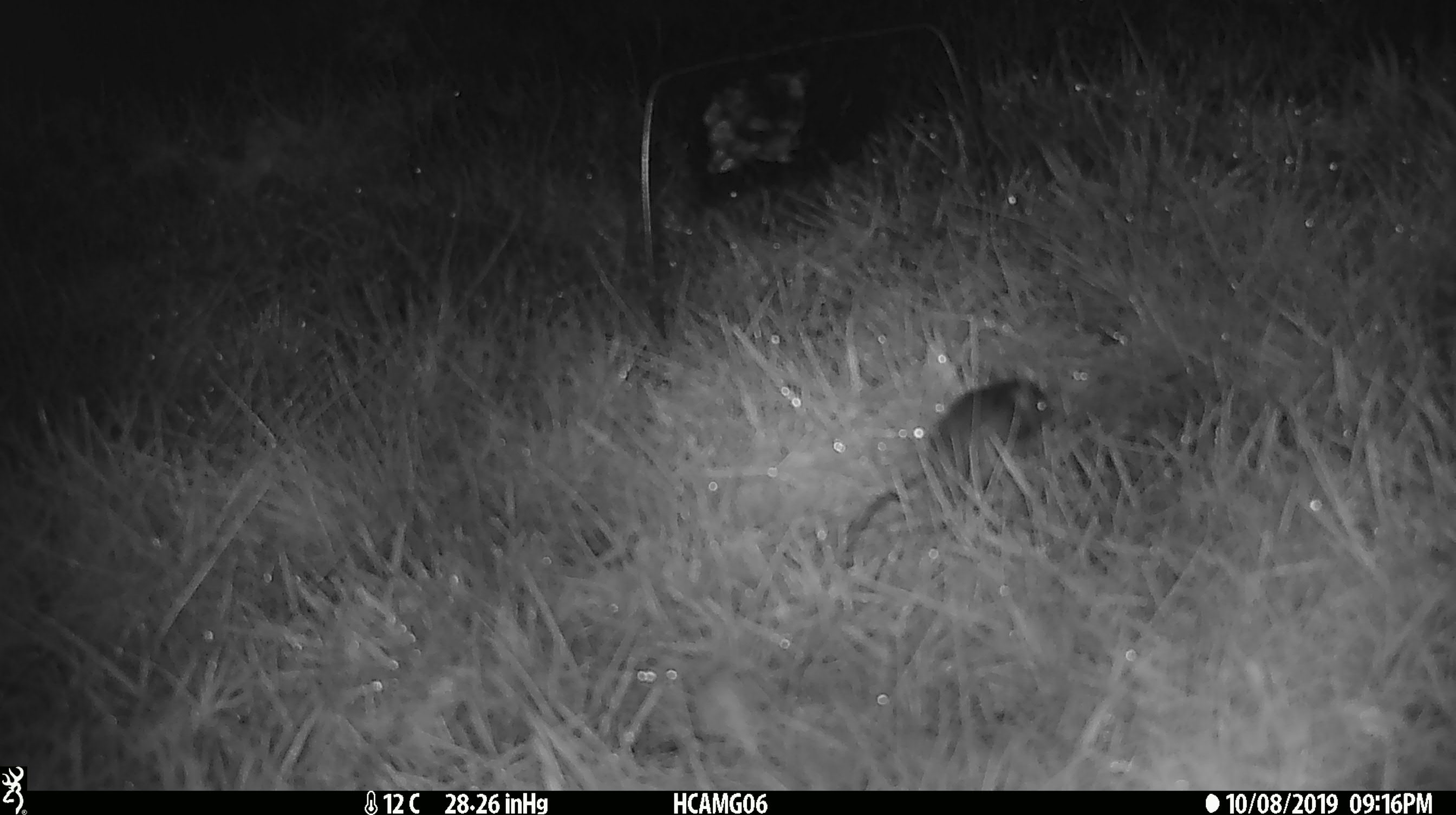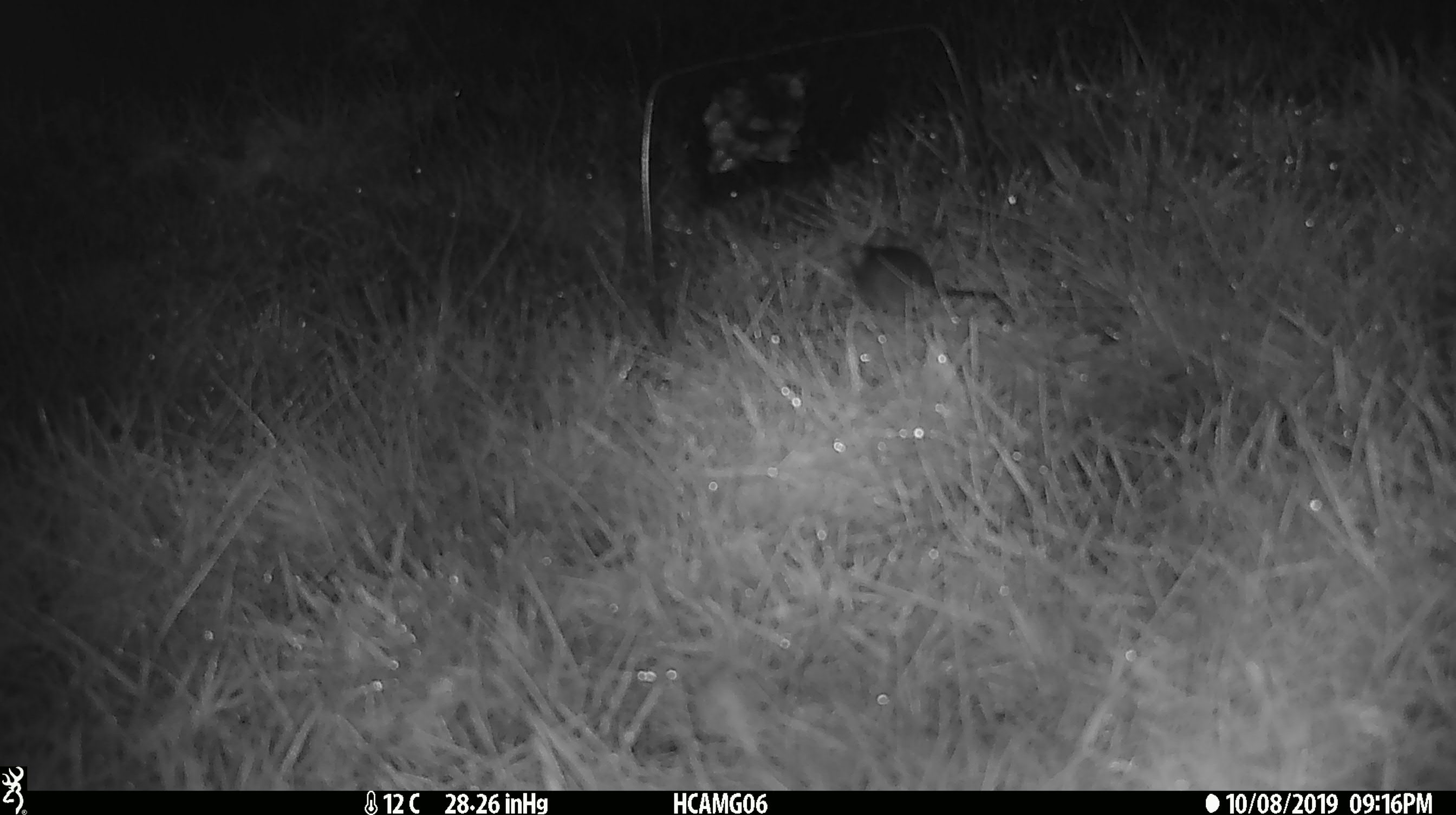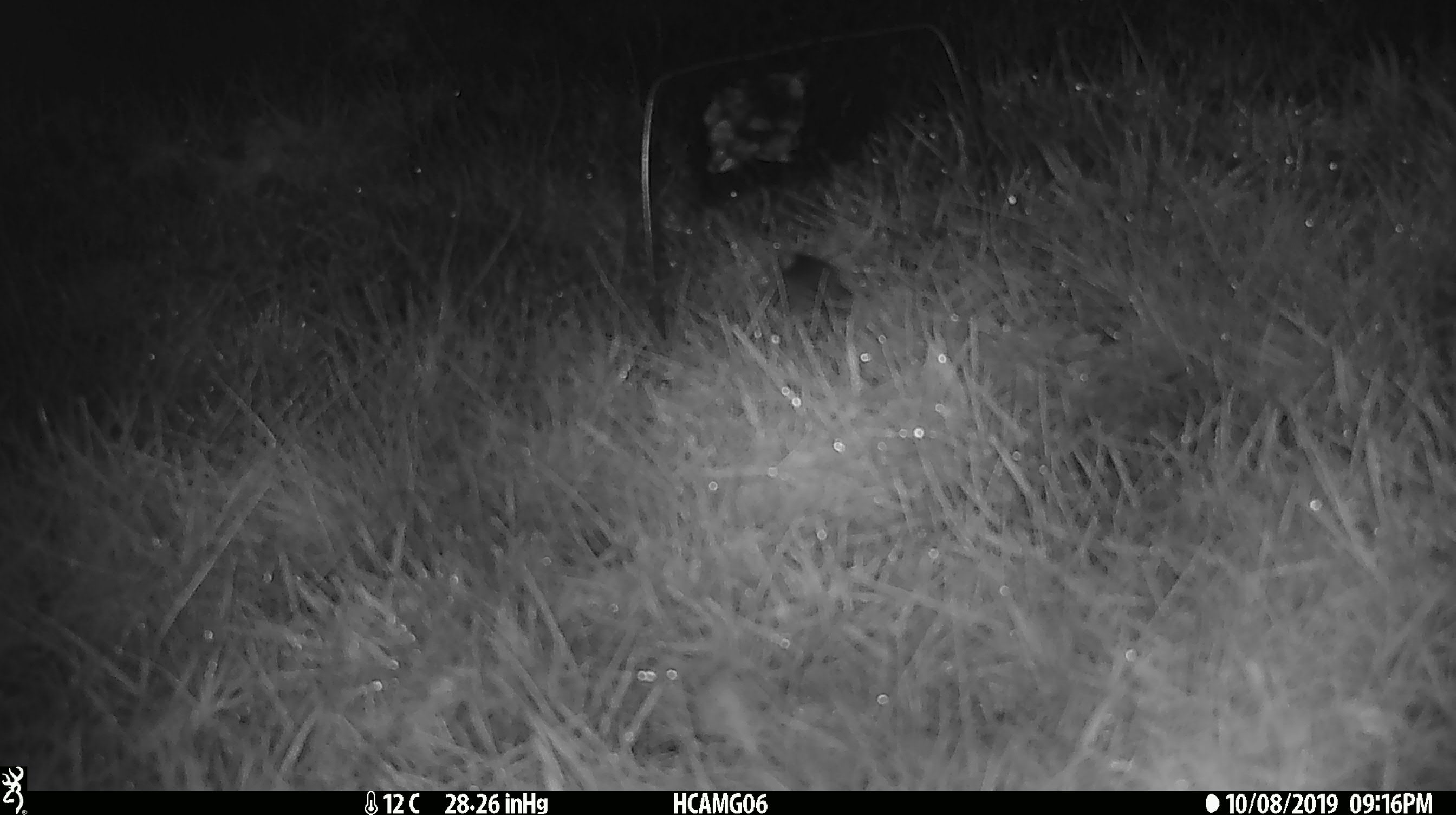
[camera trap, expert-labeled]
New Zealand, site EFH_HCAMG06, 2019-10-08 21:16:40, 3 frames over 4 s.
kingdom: Animalia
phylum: Chordata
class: Mammalia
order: Rodentia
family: Muridae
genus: Mus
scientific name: Mus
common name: mouse